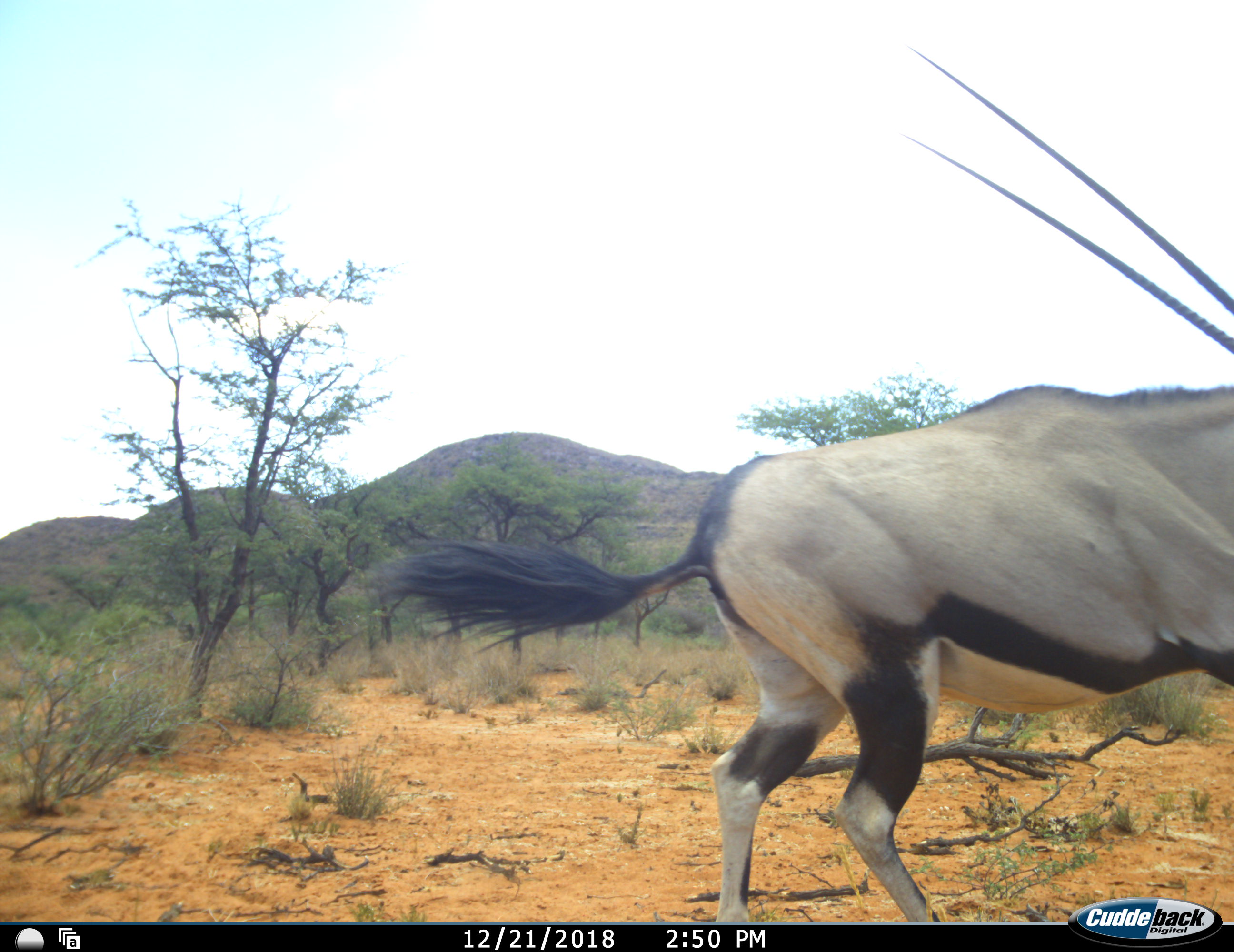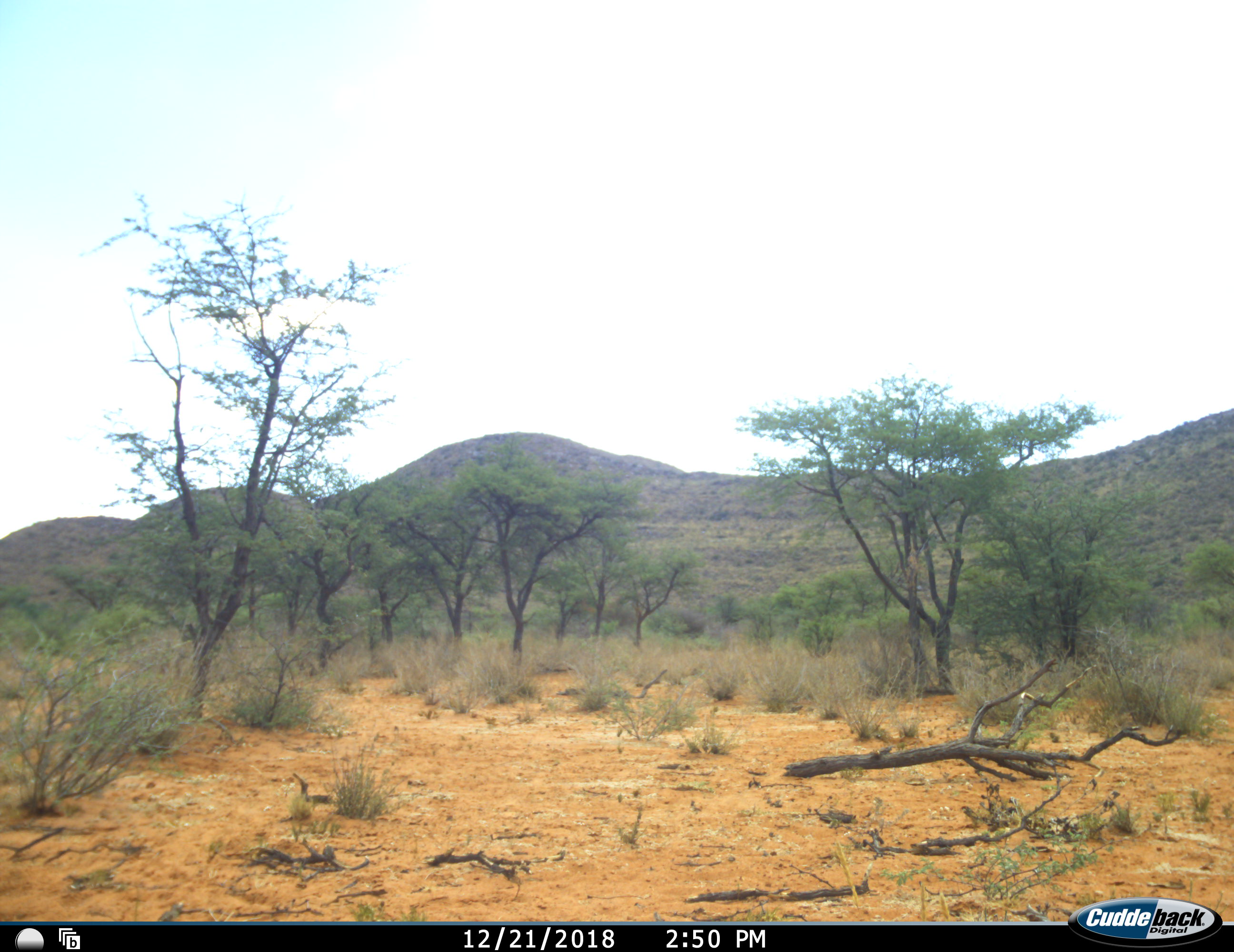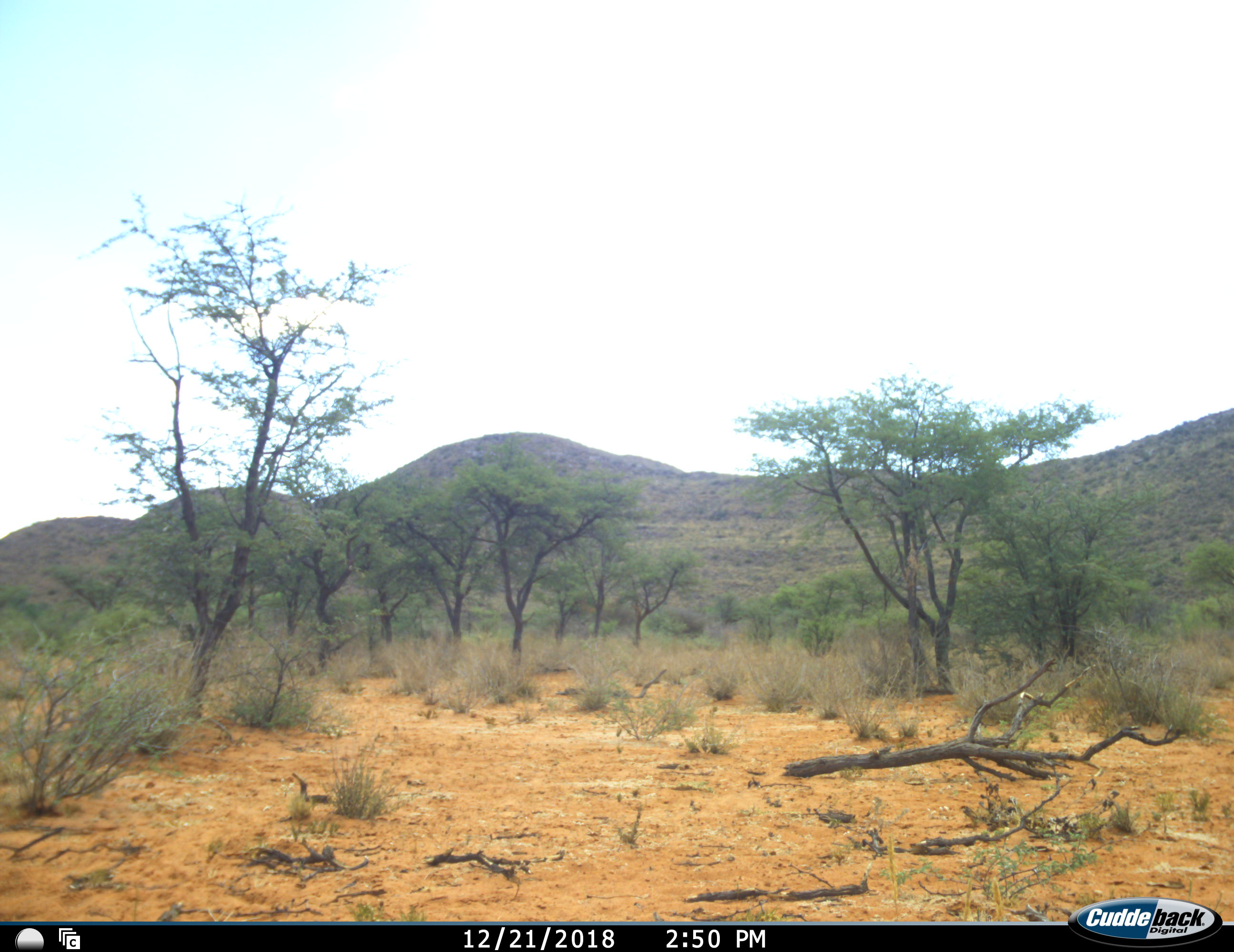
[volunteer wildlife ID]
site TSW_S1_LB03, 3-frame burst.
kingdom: Animalia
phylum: Chordata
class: Mammalia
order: Artiodactyla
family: Bovidae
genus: Oryx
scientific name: Oryx gazella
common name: gemsbok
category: oryx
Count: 1.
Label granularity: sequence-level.